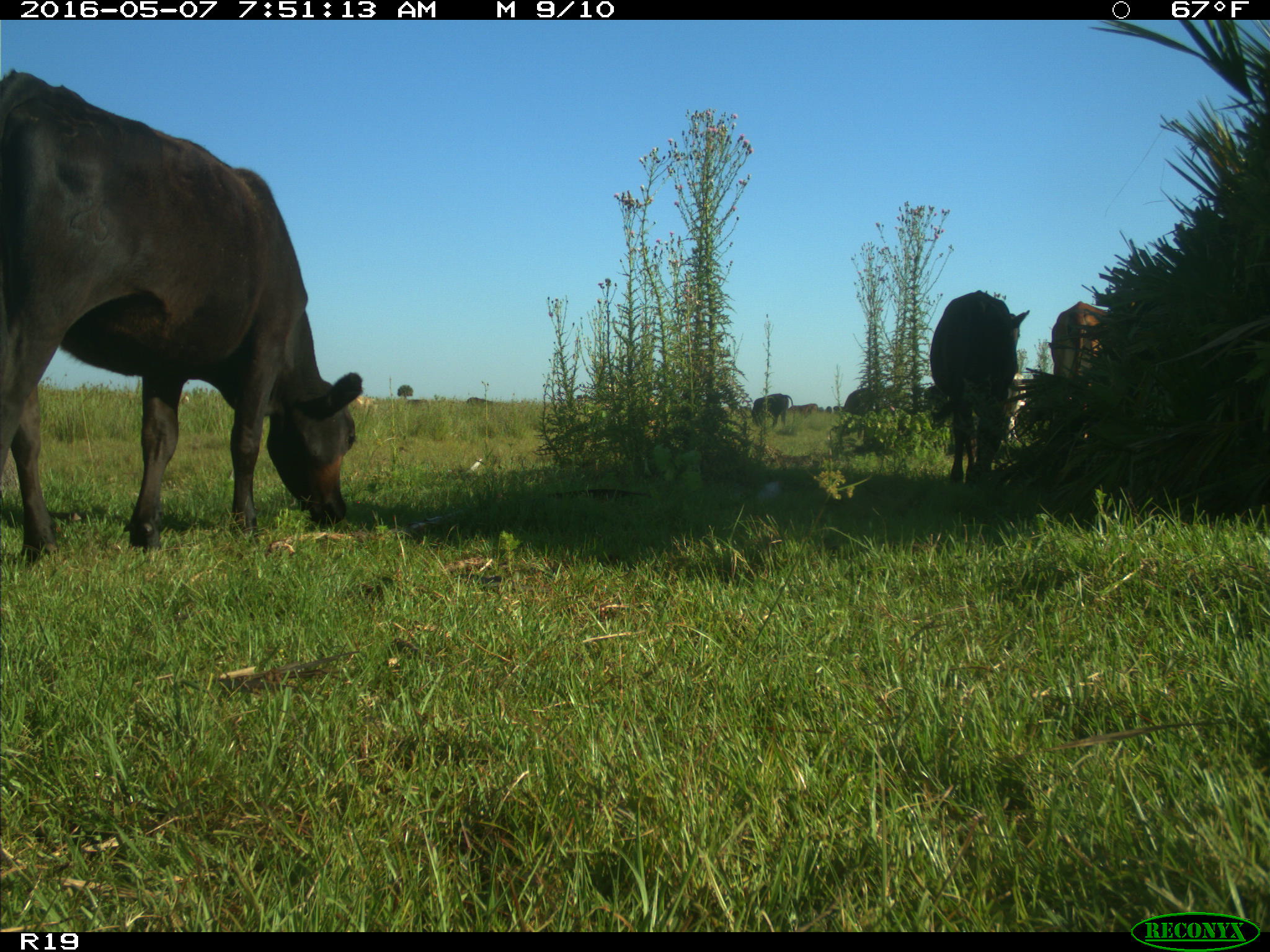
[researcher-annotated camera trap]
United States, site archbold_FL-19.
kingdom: Animalia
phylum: Chordata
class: Mammalia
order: Artiodactyla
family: Bovidae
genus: Bos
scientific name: Bos taurus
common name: domestic cow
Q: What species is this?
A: Bos taurus (domestic cow).